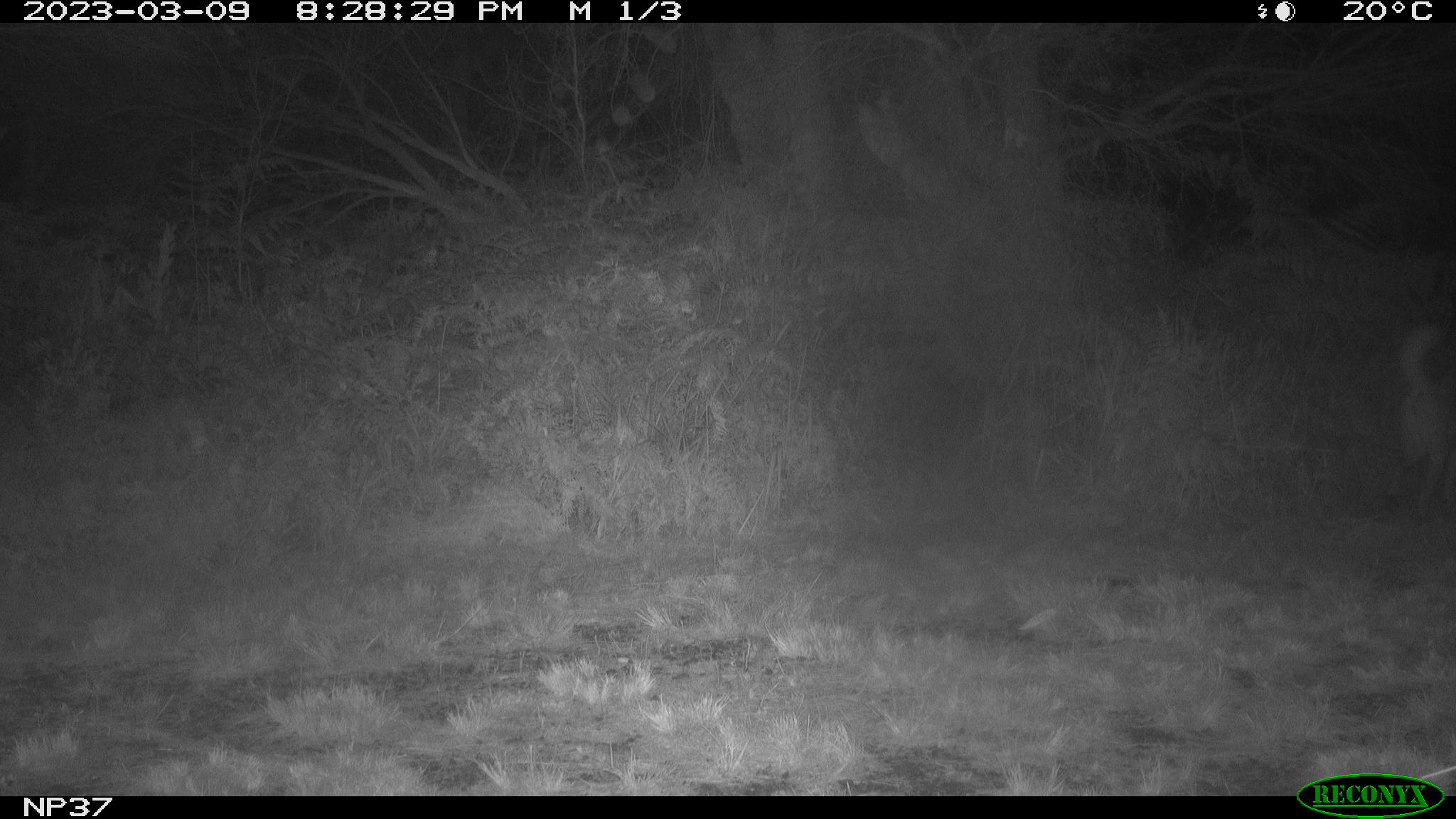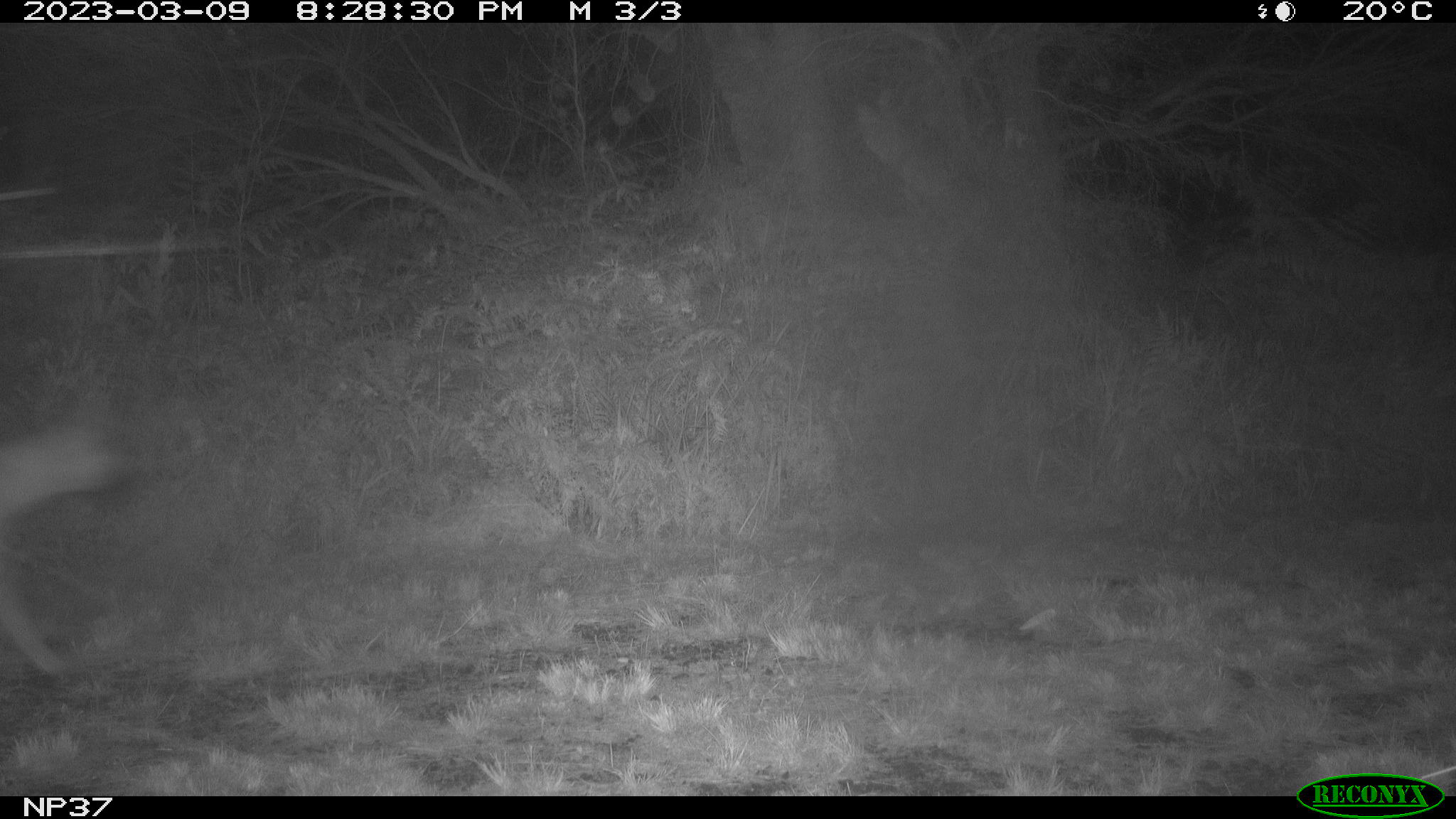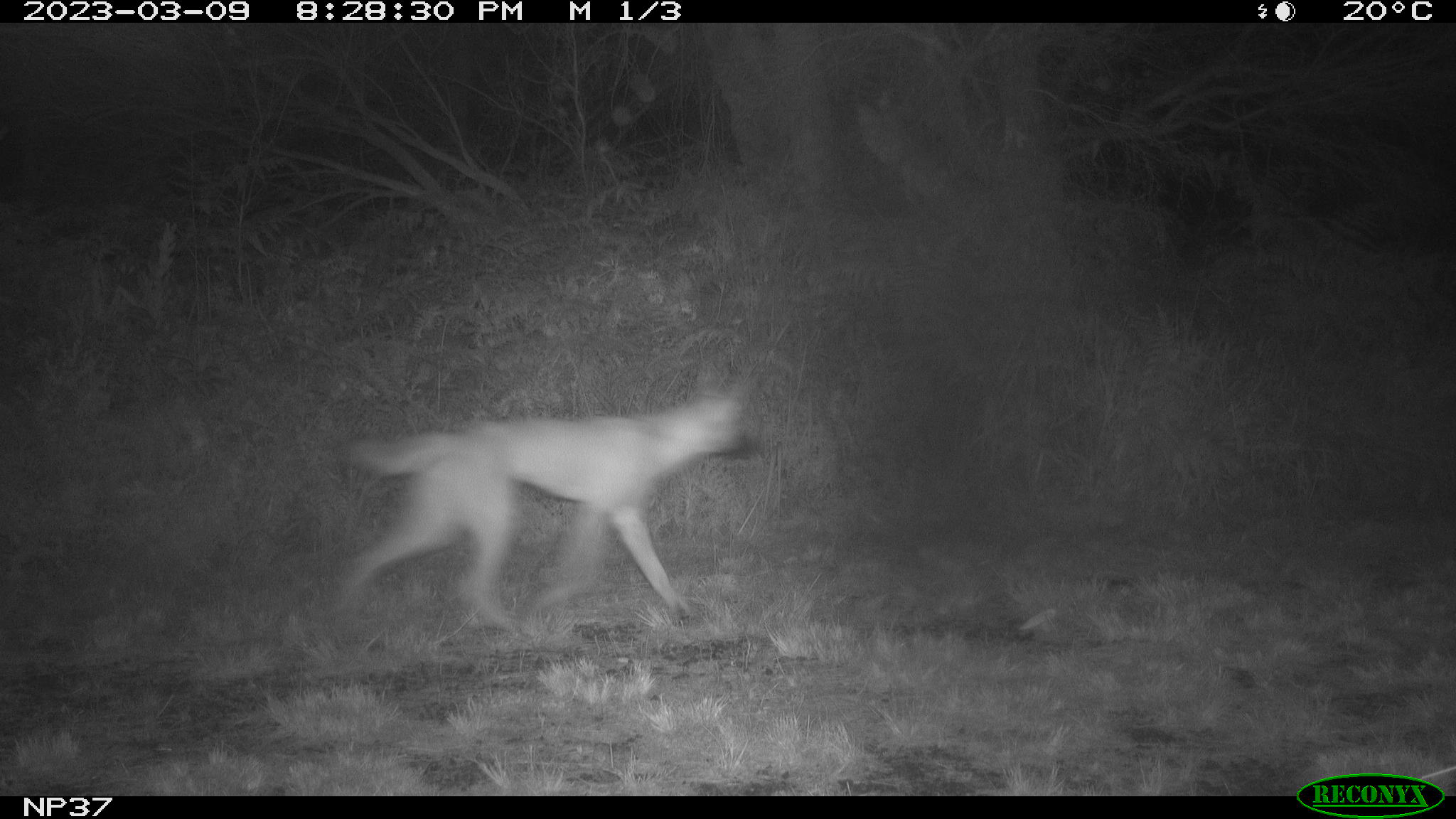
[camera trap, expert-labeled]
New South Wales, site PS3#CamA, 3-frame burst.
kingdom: Animalia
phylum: Chordata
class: Mammalia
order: Carnivora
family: Canidae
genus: Canis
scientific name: Canis familiaris dingo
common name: dingo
Dingo (Canis familiaris dingo).